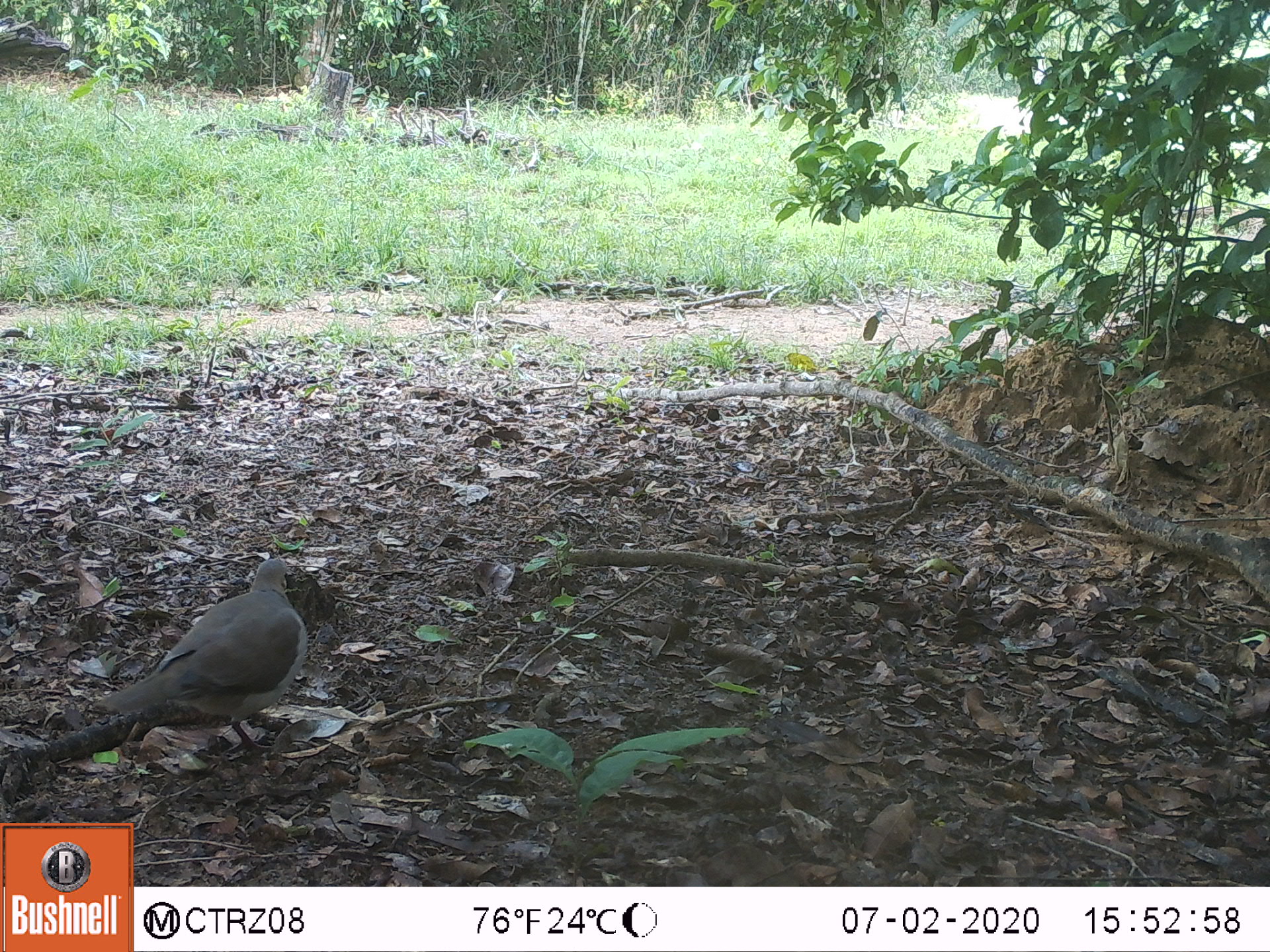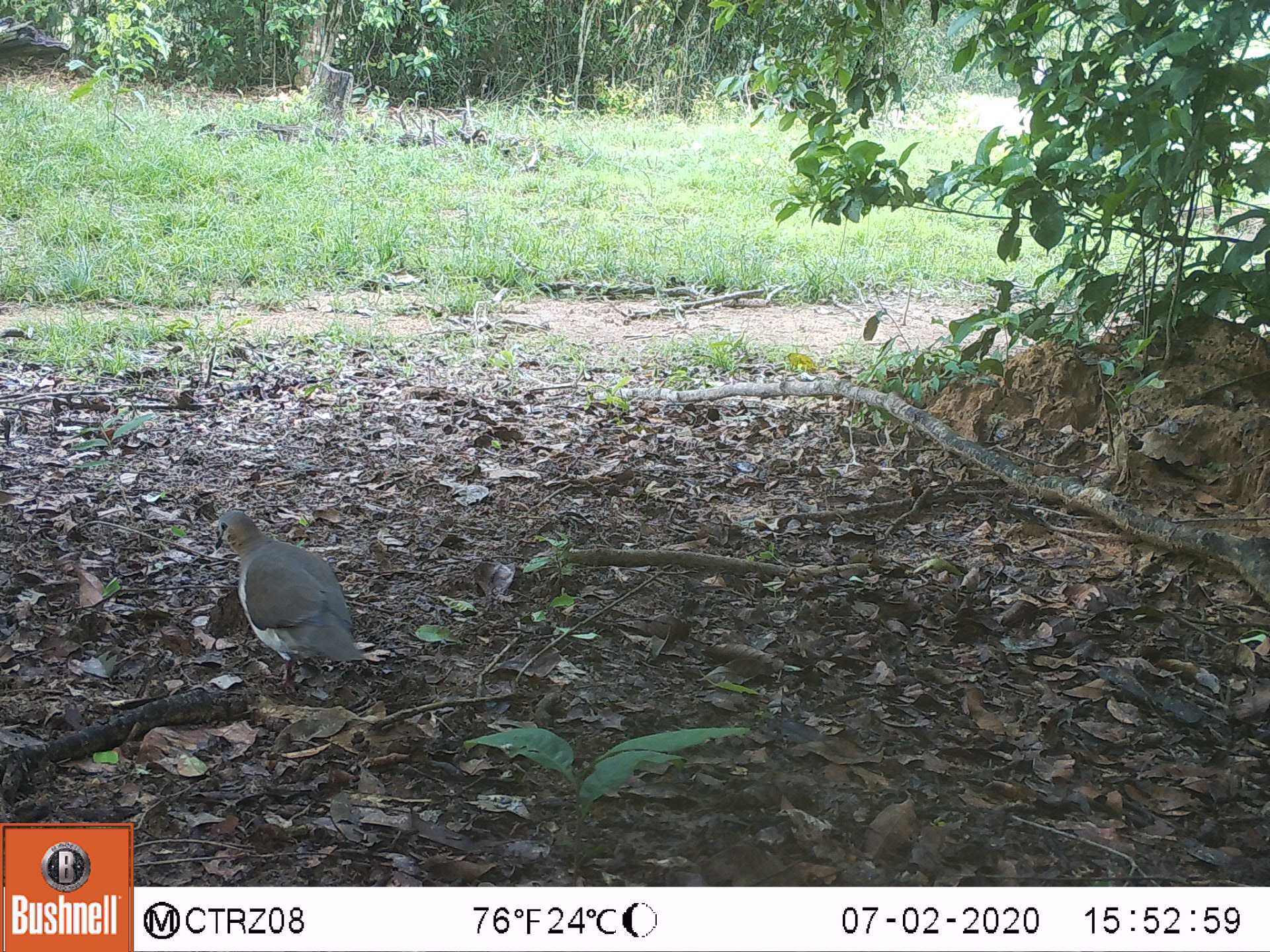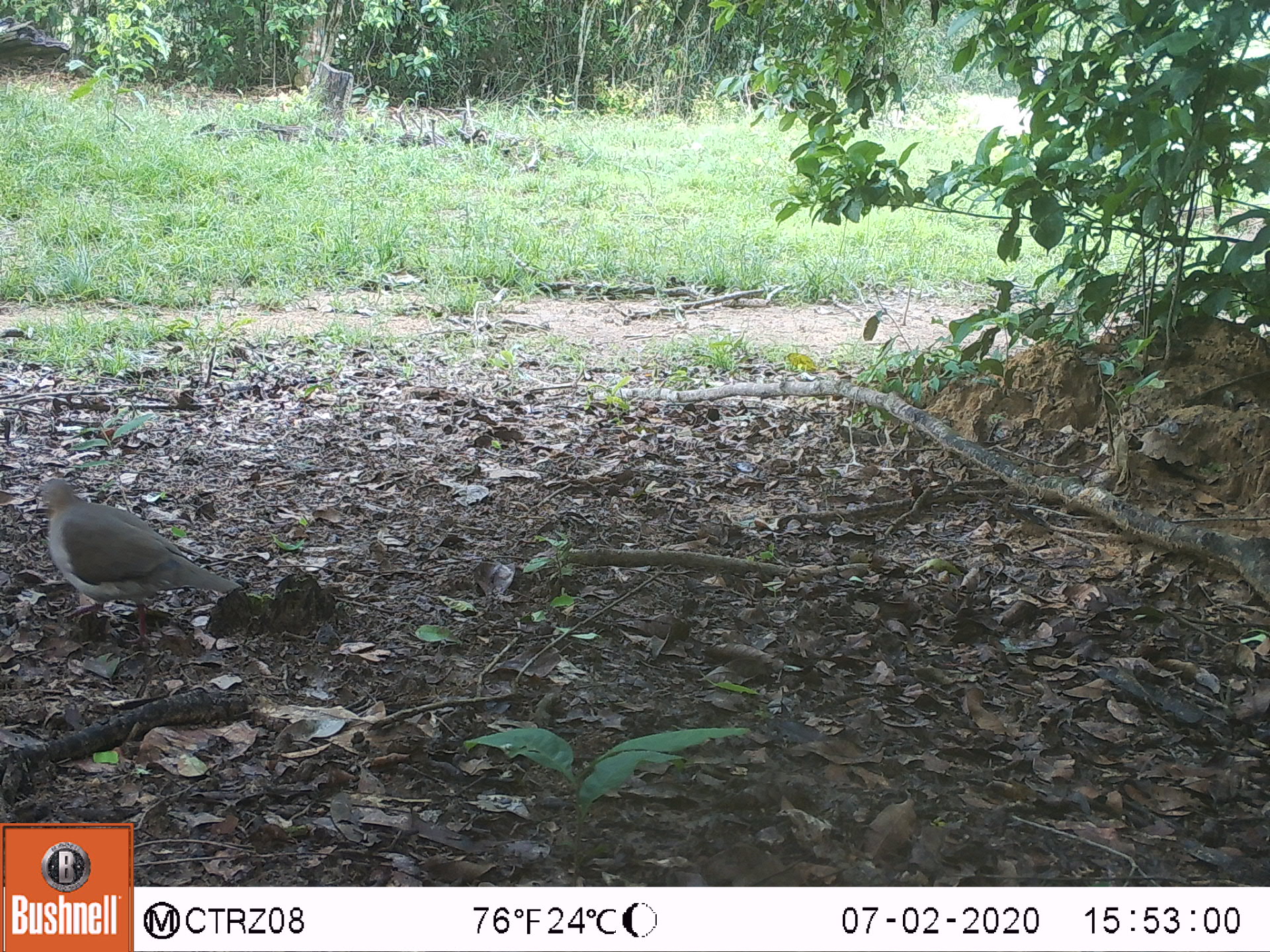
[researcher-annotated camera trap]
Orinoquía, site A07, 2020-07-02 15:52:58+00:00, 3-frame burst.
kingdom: Animalia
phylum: Chordata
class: Aves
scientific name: Aves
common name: bird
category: unknown bird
Unknown bird (bird) (Aves).